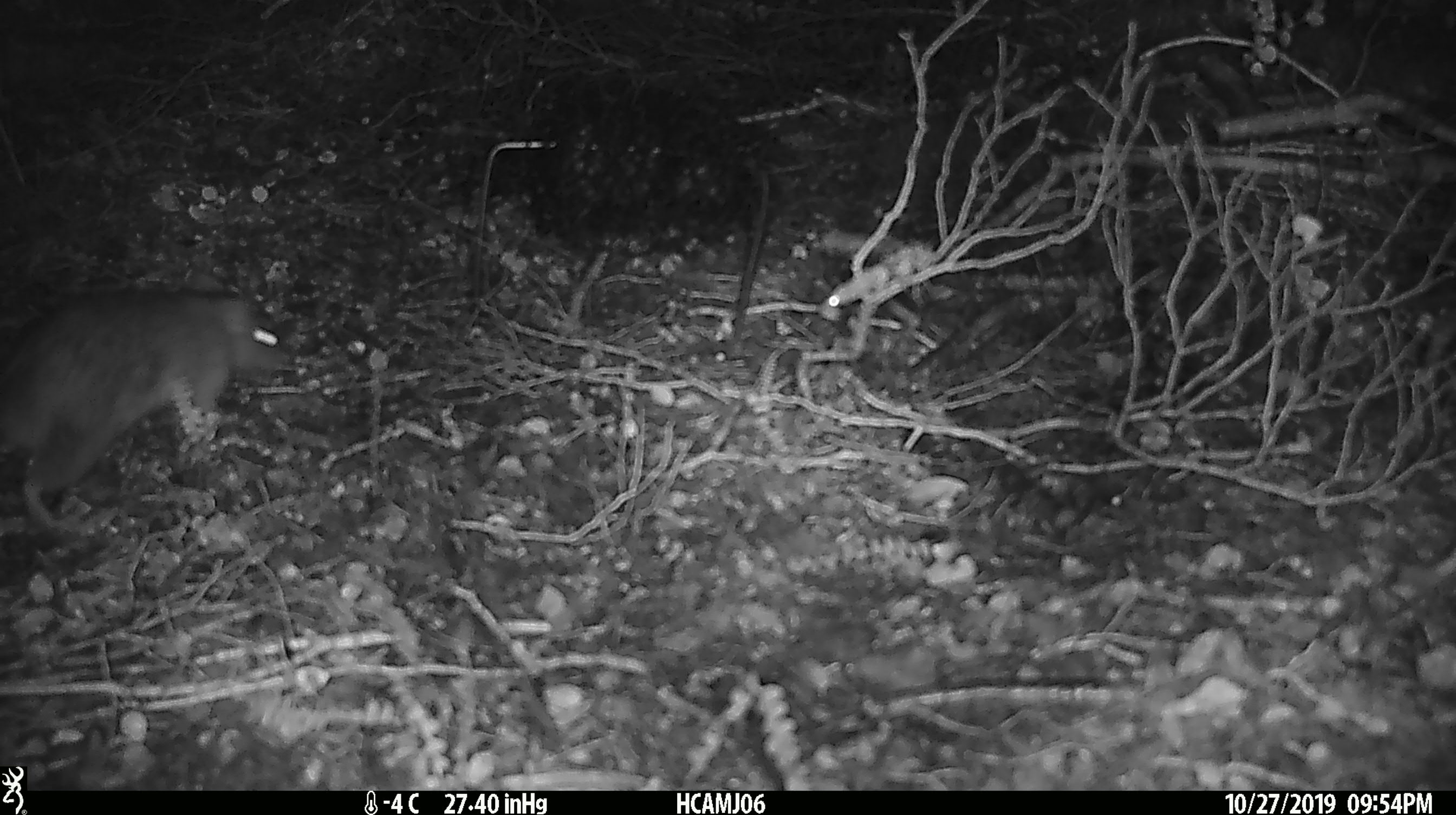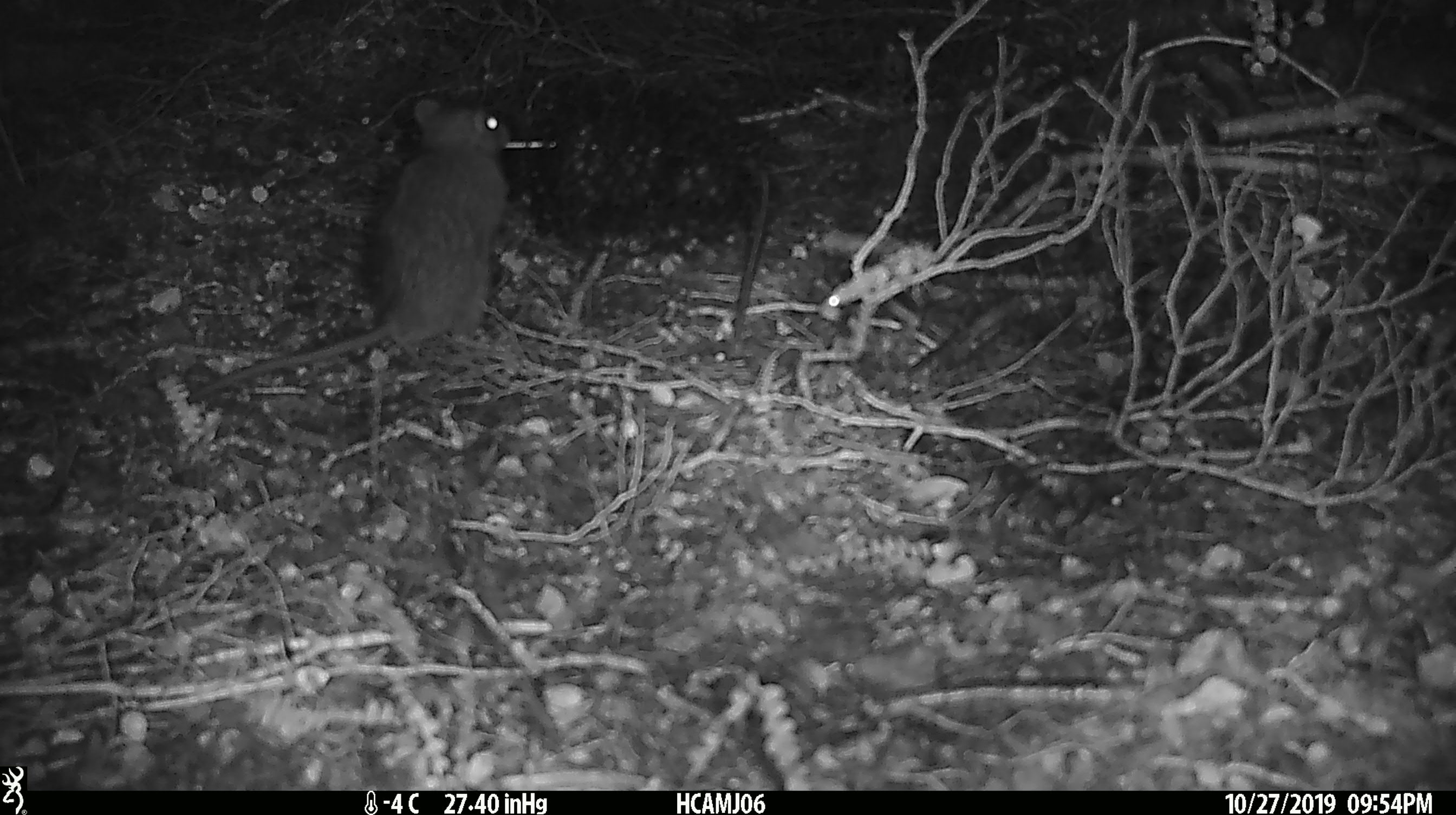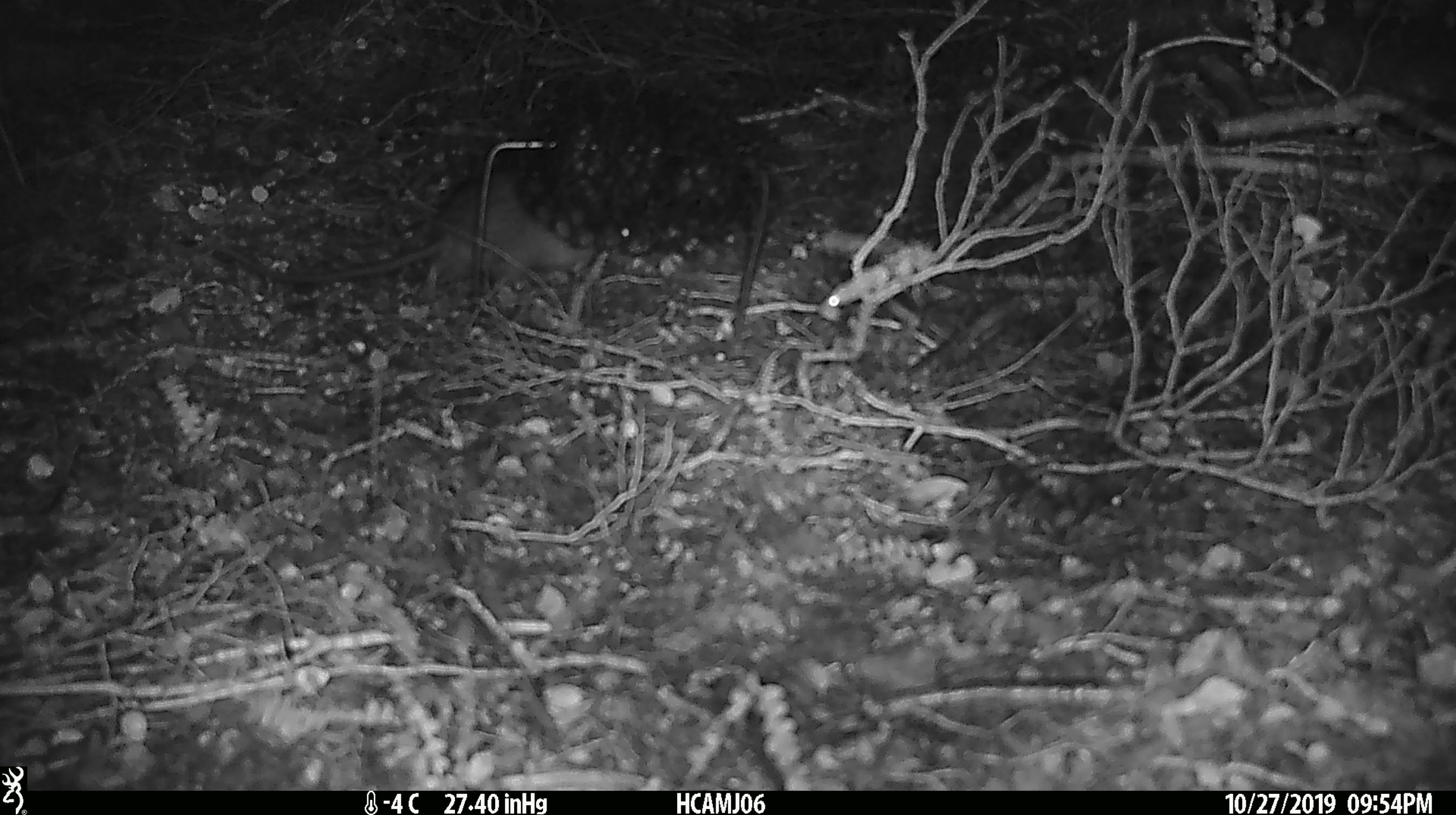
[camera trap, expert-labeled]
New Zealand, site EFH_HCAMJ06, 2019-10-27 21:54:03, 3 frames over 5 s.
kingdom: Animalia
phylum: Chordata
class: Mammalia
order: Rodentia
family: Muridae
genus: Rattus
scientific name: Rattus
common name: rat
Rat (Rattus).